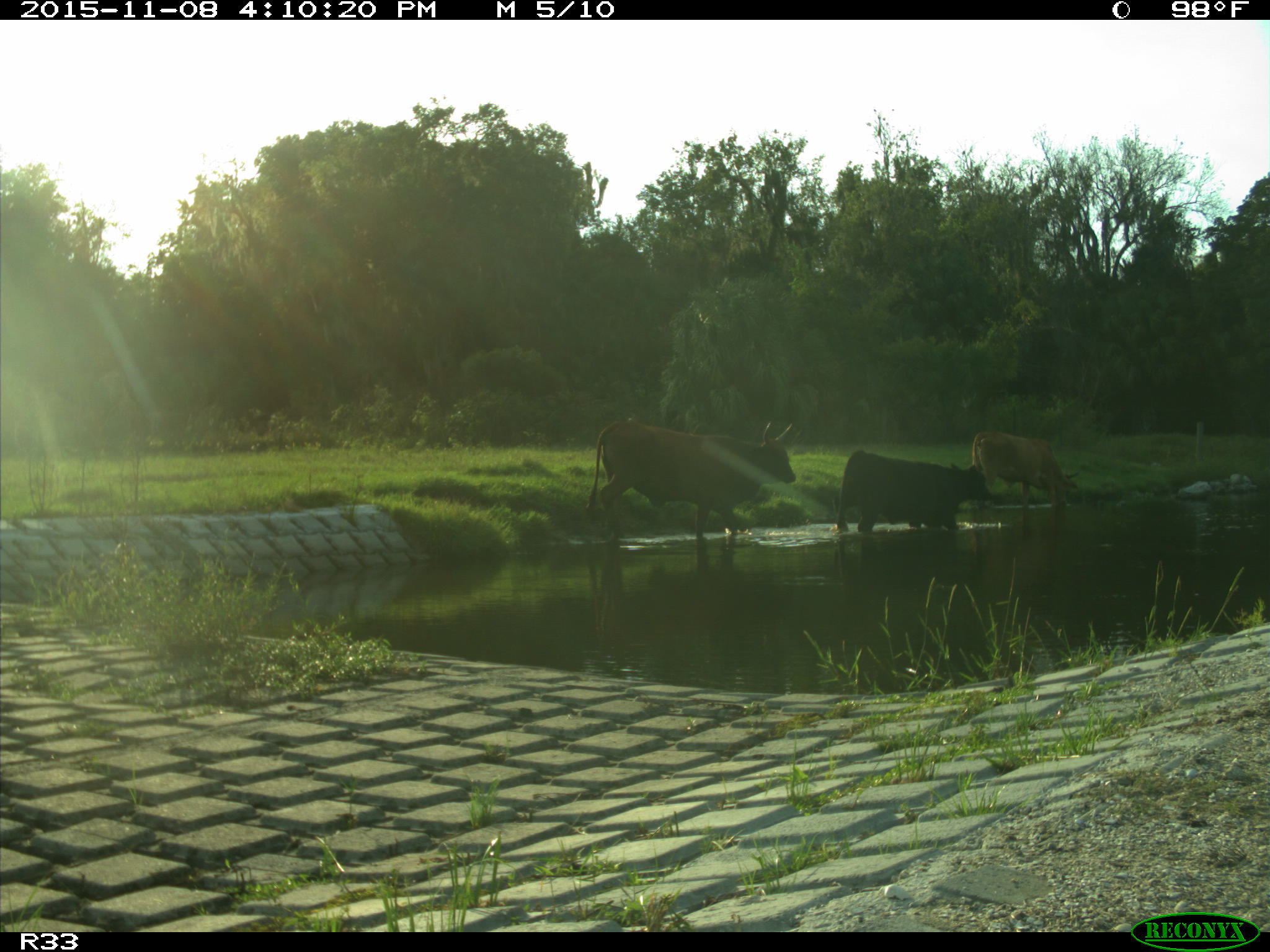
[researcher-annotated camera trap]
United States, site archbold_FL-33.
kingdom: Animalia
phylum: Chordata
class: Mammalia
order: Artiodactyla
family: Bovidae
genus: Bos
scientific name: Bos taurus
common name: domestic cow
Bos taurus (domestic cow).